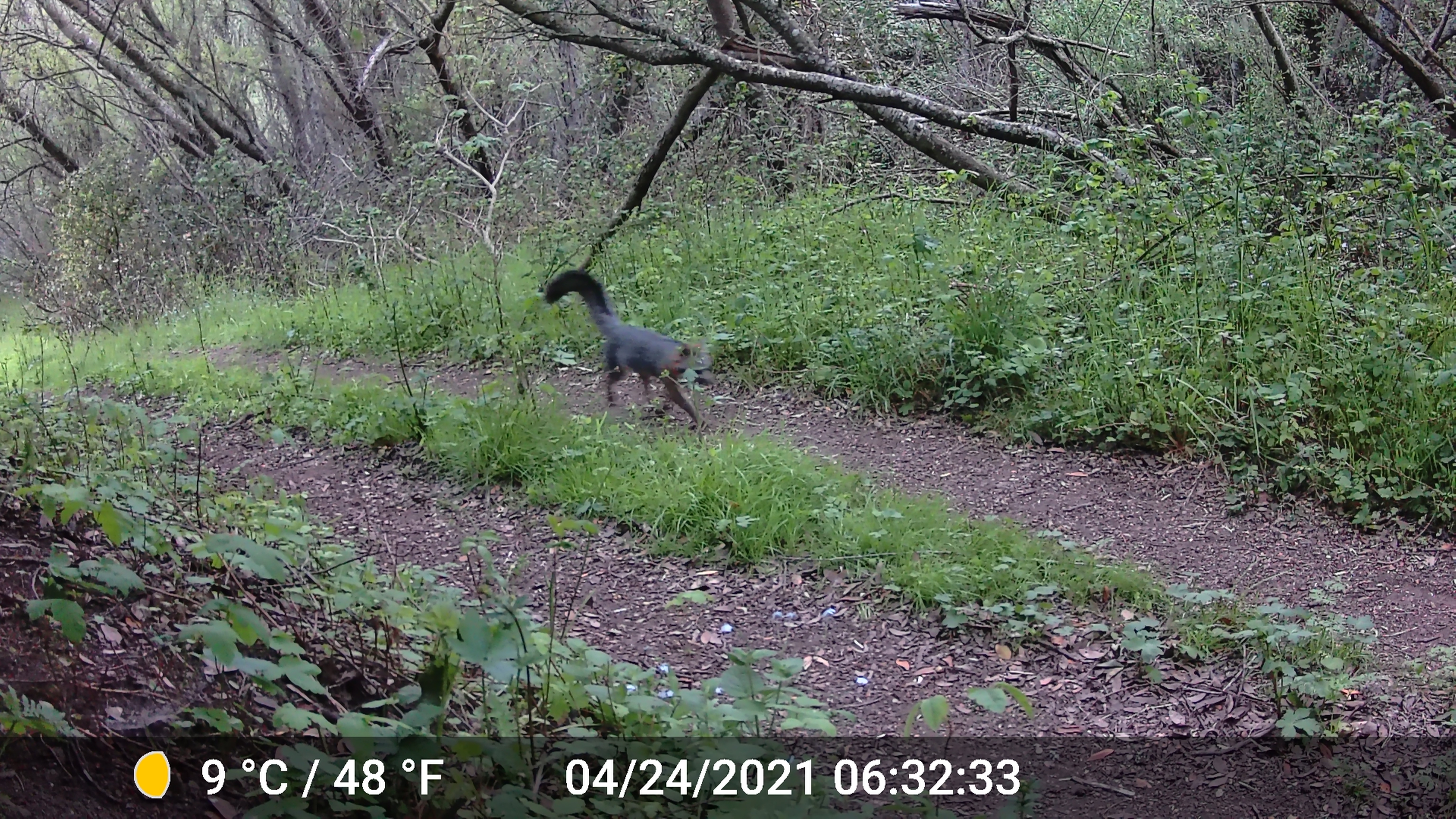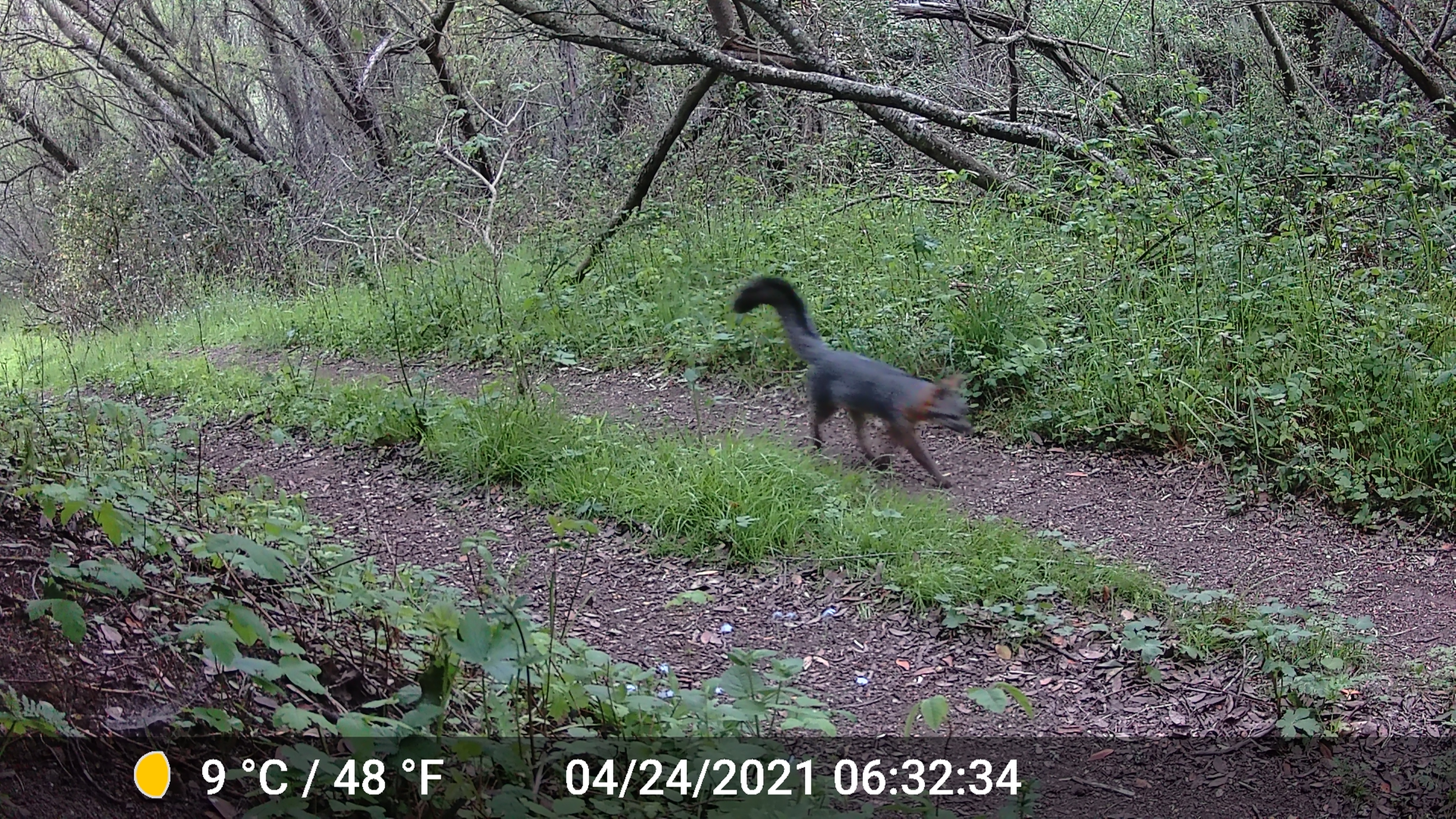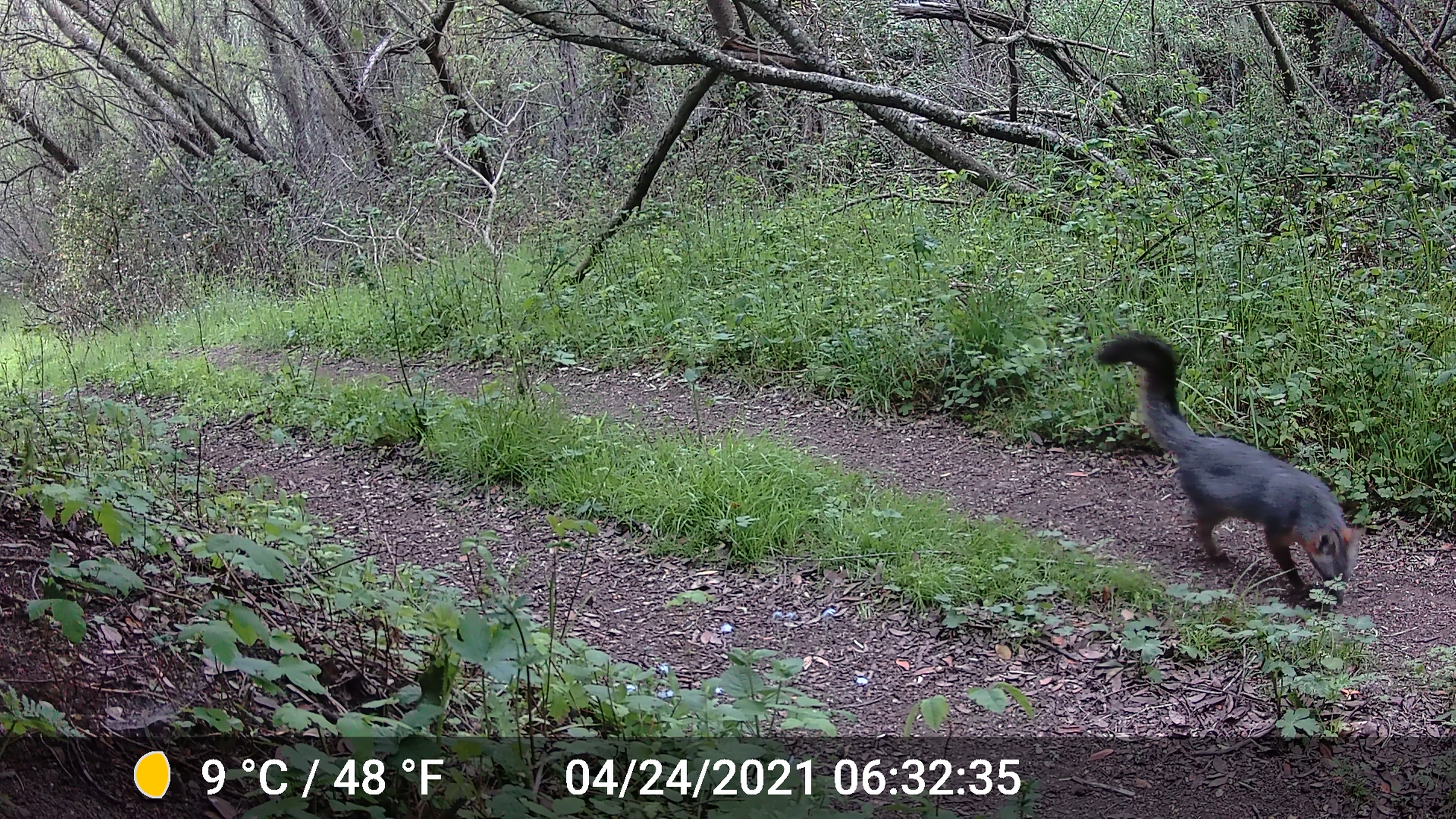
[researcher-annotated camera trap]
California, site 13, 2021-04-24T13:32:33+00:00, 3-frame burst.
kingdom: Animalia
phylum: Chordata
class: Mammalia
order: Carnivora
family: Canidae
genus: Urocyon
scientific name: Urocyon cinereoargenteus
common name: gray fox